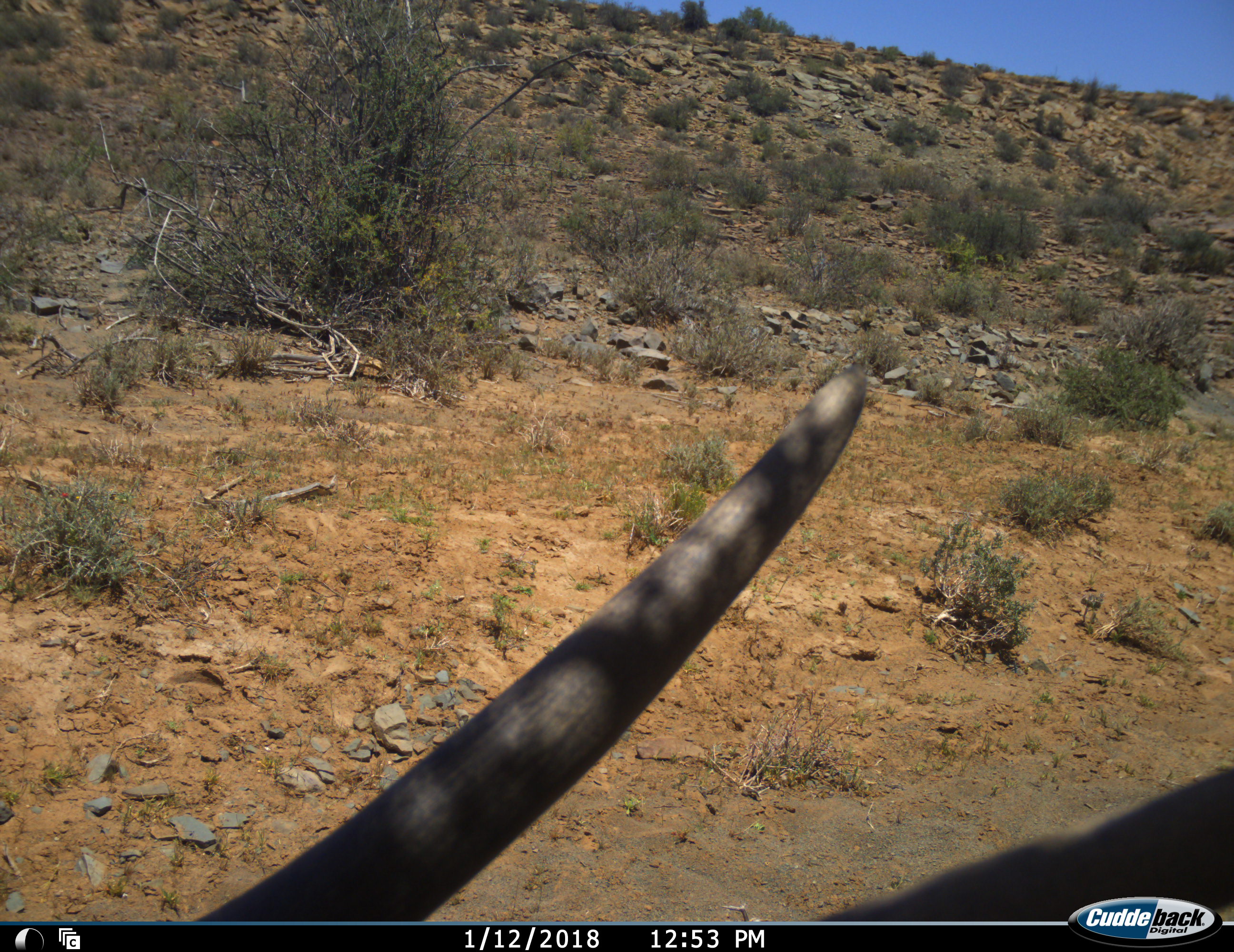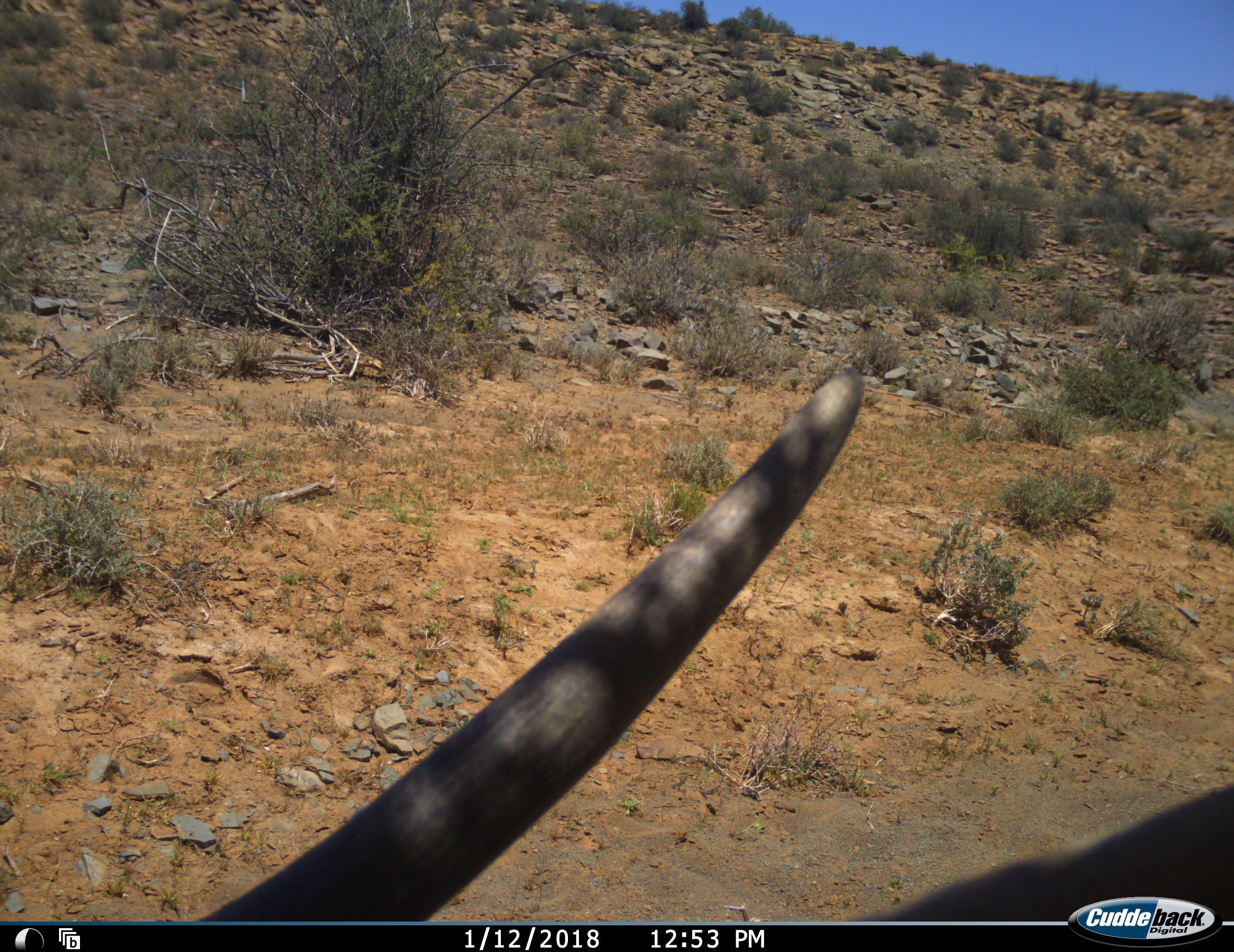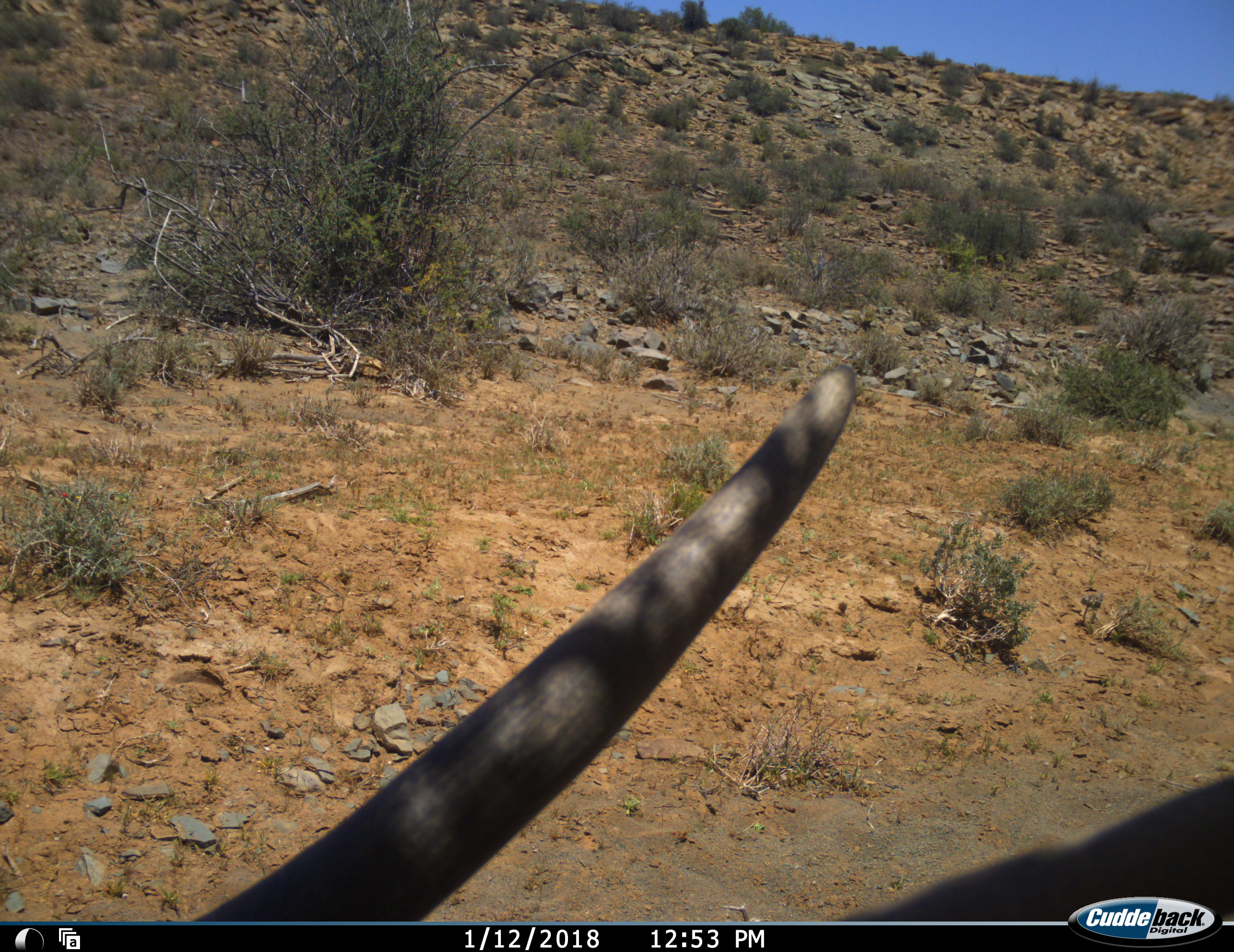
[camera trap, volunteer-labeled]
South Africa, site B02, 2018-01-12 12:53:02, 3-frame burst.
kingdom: Animalia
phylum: Chordata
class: Mammalia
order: Artiodactyla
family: Bovidae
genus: Tragelaphus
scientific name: Tragelaphus oryx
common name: eland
Eland (Tragelaphus oryx), count 1. Behavior (volunteer vote fractions): standing 100%, resting 0%, moving 25%, interacting 0%. Young present (vote fraction): 0%. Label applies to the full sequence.